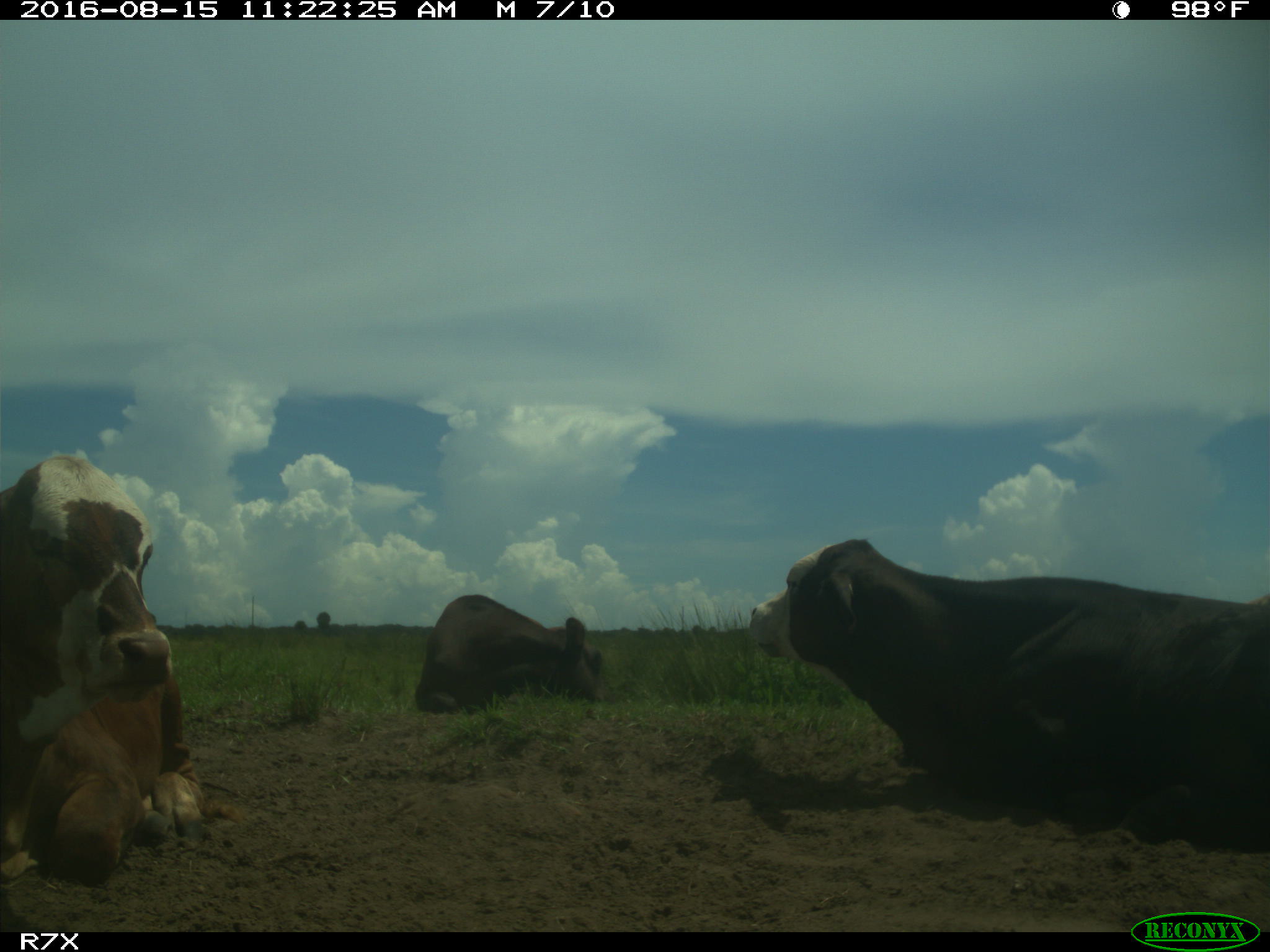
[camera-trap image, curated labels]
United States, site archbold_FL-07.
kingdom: Animalia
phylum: Chordata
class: Mammalia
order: Artiodactyla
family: Bovidae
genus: Bos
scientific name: Bos taurus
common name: domestic cow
Bos taurus (domestic cow).